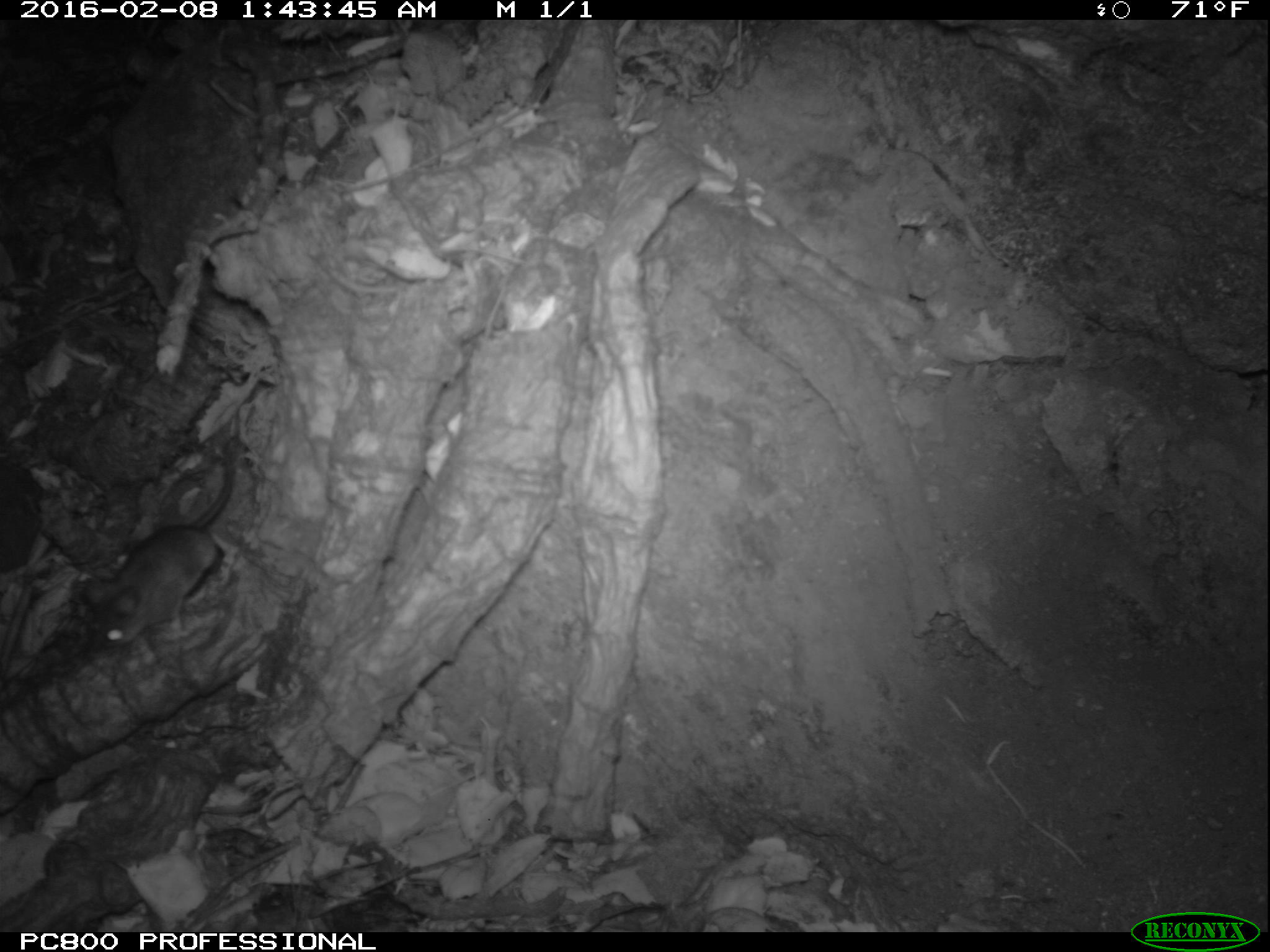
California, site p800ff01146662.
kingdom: Animalia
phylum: Chordata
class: Mammalia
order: Rodentia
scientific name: Rodentia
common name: rodent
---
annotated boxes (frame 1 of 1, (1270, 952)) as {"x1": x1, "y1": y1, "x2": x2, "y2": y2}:
rodent: {"x1": 85, "y1": 452, "x2": 235, "y2": 647}